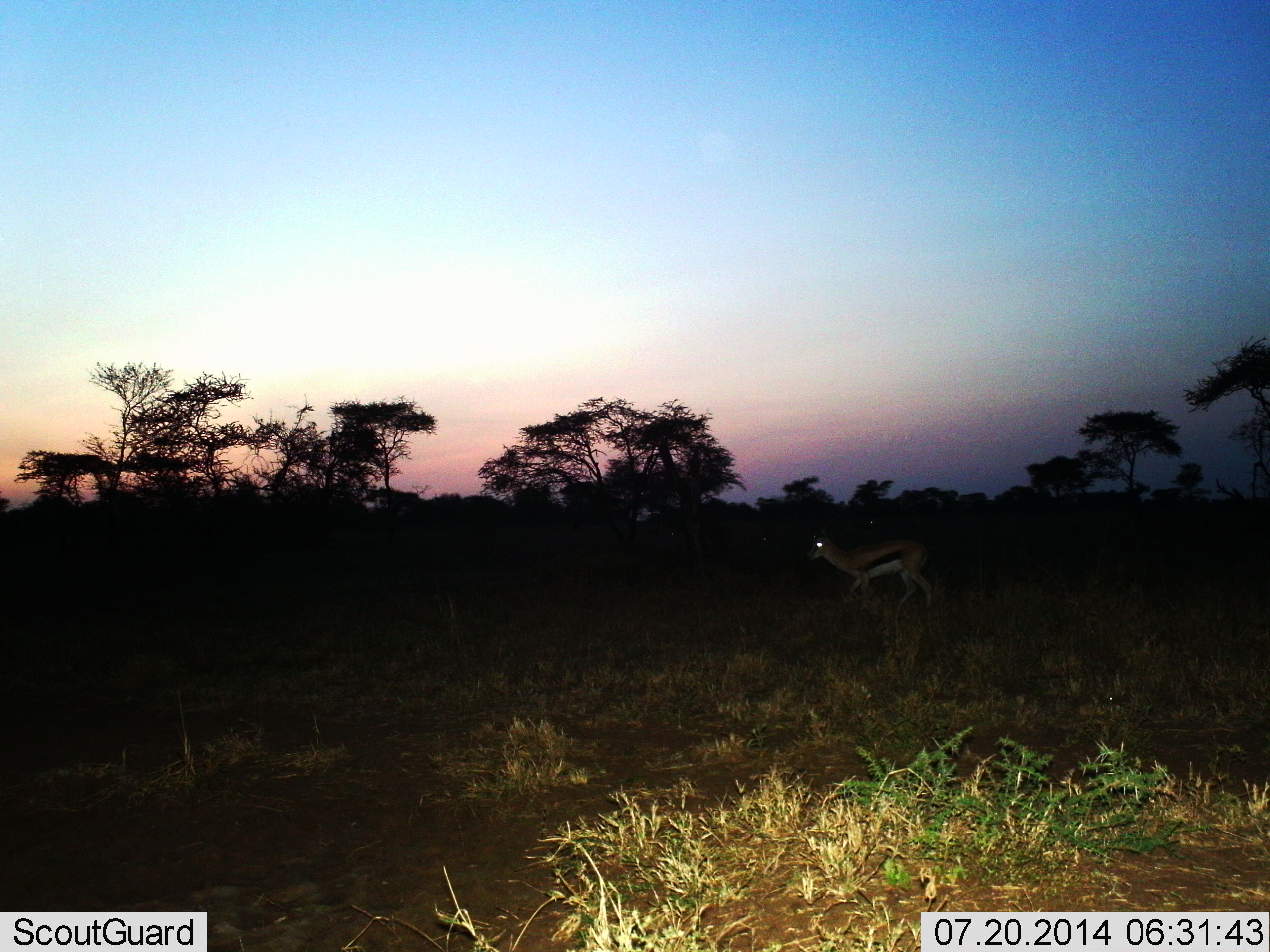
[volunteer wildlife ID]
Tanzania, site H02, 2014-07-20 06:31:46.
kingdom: Animalia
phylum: Chordata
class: Mammalia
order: Artiodactyla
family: Bovidae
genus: Eudorcas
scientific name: Eudorcas thomsonii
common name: thomson's gazelle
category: gazellethomsons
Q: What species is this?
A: Gazellethomsons (thomson's gazelle) (Eudorcas thomsonii).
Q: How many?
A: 1.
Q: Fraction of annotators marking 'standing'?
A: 30%.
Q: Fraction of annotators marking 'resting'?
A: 0%.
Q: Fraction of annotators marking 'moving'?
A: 80%.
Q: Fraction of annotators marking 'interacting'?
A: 0%.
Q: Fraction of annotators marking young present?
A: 0%.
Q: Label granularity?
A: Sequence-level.